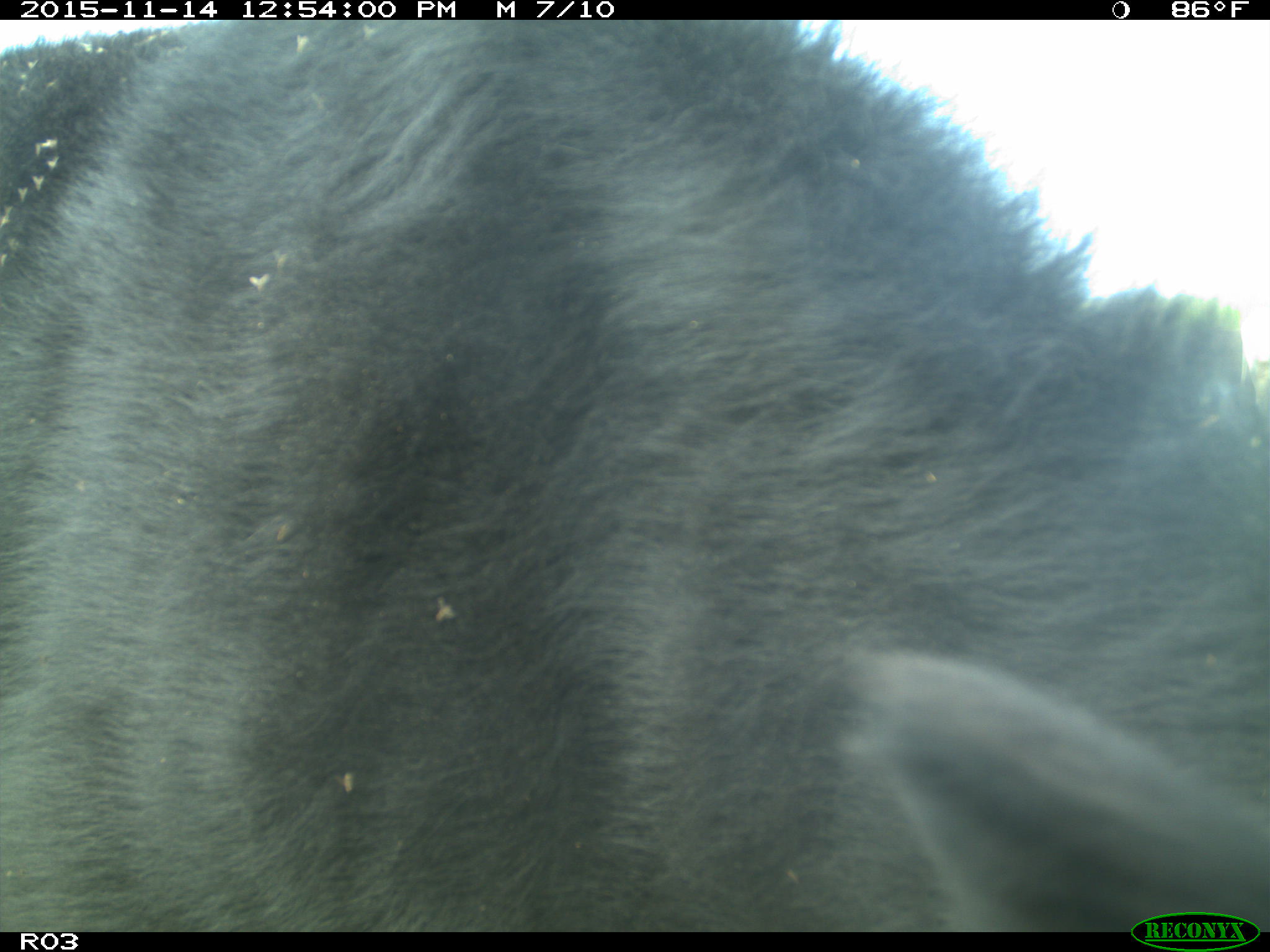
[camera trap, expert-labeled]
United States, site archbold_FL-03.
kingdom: Animalia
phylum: Chordata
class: Mammalia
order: Artiodactyla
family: Bovidae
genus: Bos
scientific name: Bos taurus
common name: domestic cow